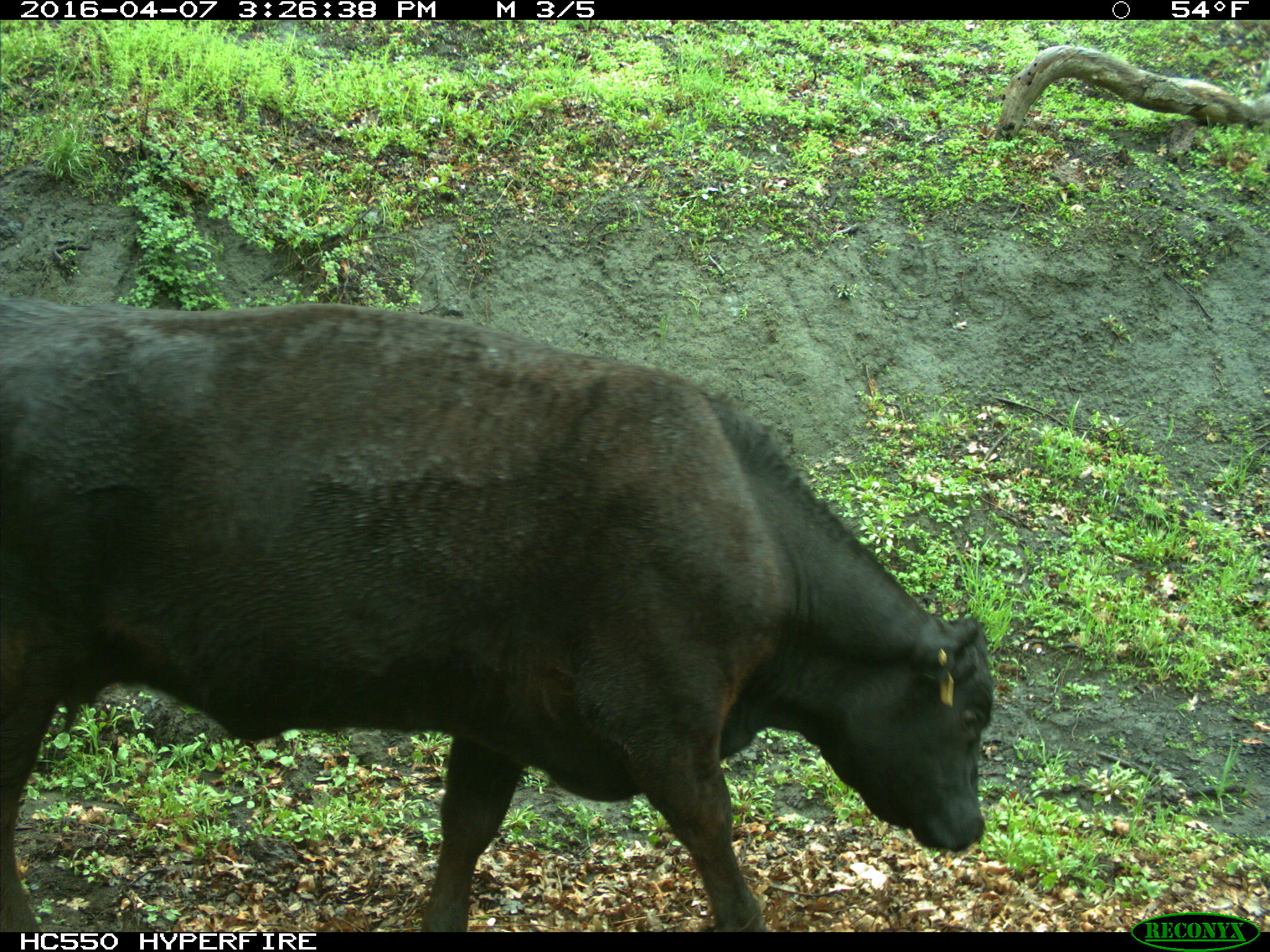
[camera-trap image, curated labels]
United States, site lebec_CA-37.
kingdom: Animalia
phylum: Chordata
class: Mammalia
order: Artiodactyla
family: Bovidae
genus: Bos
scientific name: Bos taurus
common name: domestic cow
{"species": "Bos taurus (domestic cow)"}